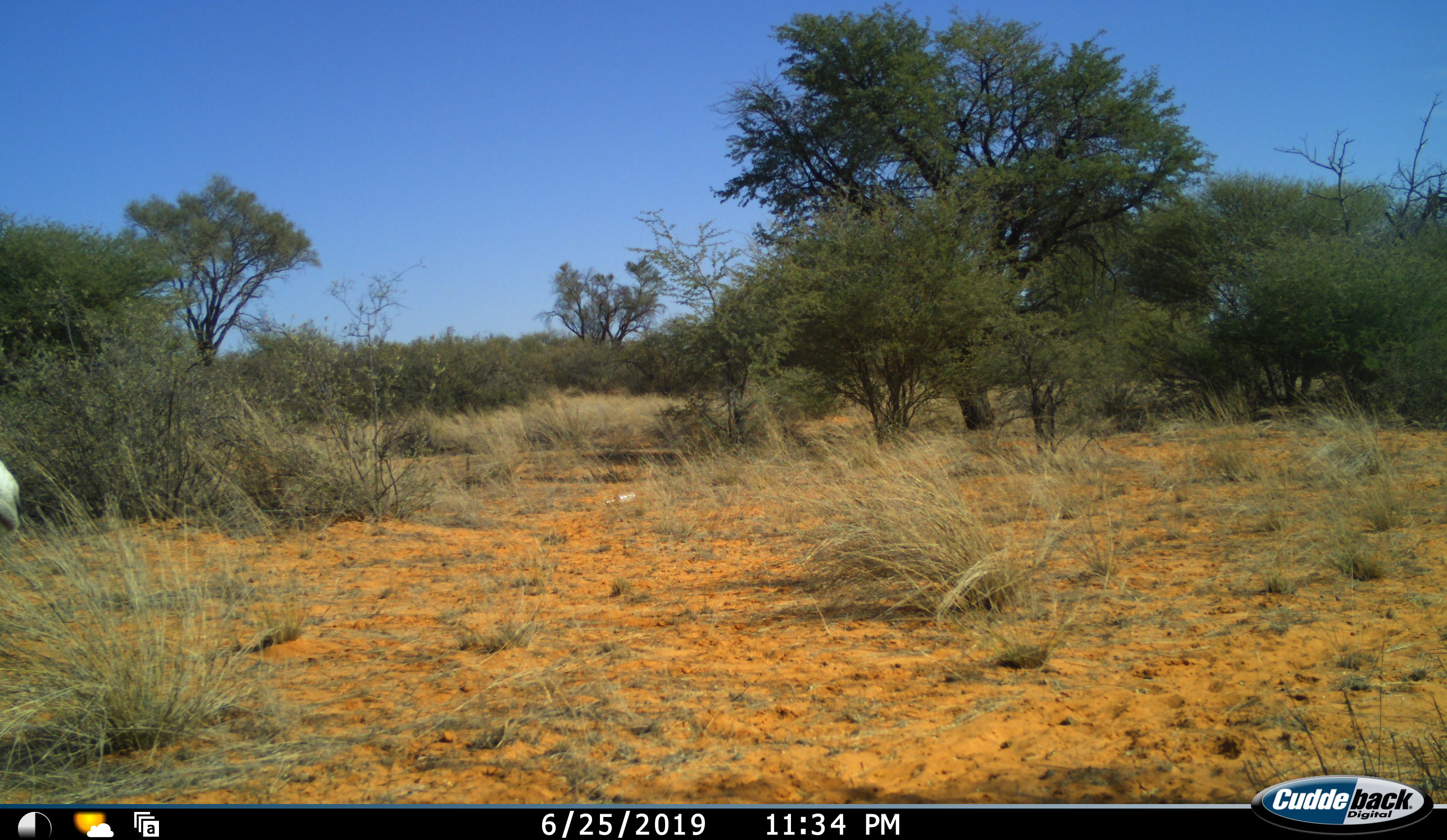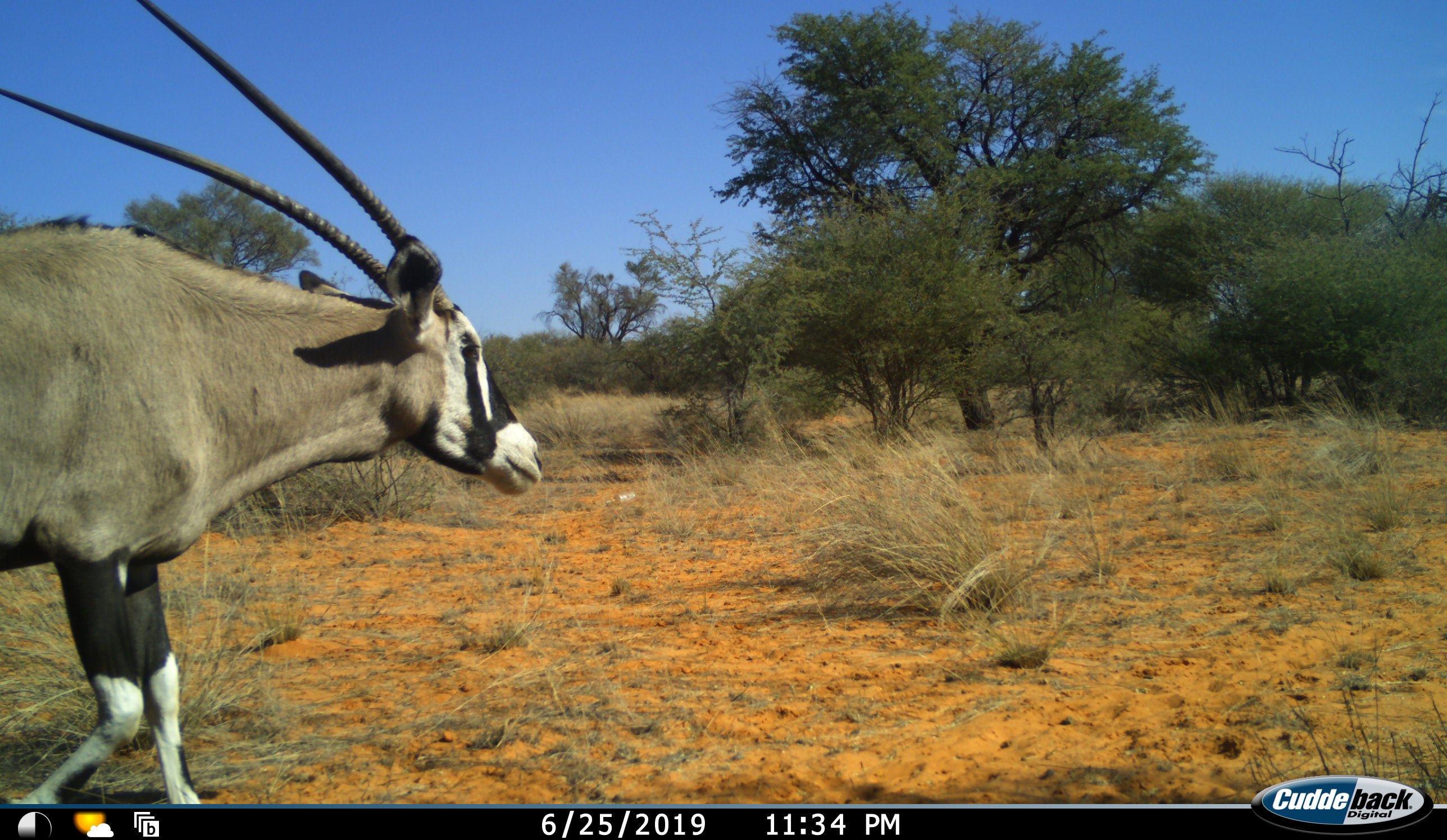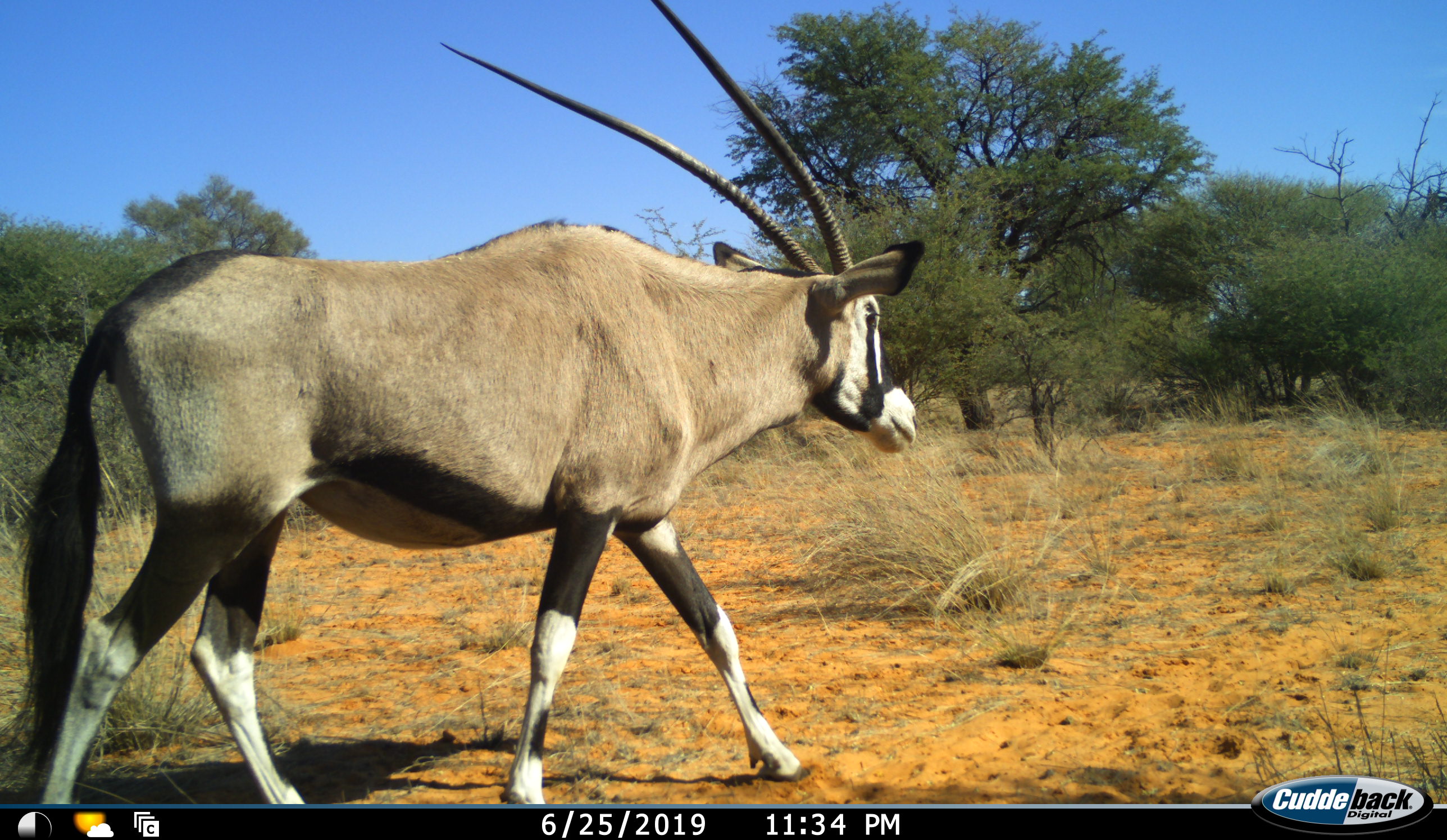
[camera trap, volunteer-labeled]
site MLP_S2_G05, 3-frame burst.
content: unidentified animal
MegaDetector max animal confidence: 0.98